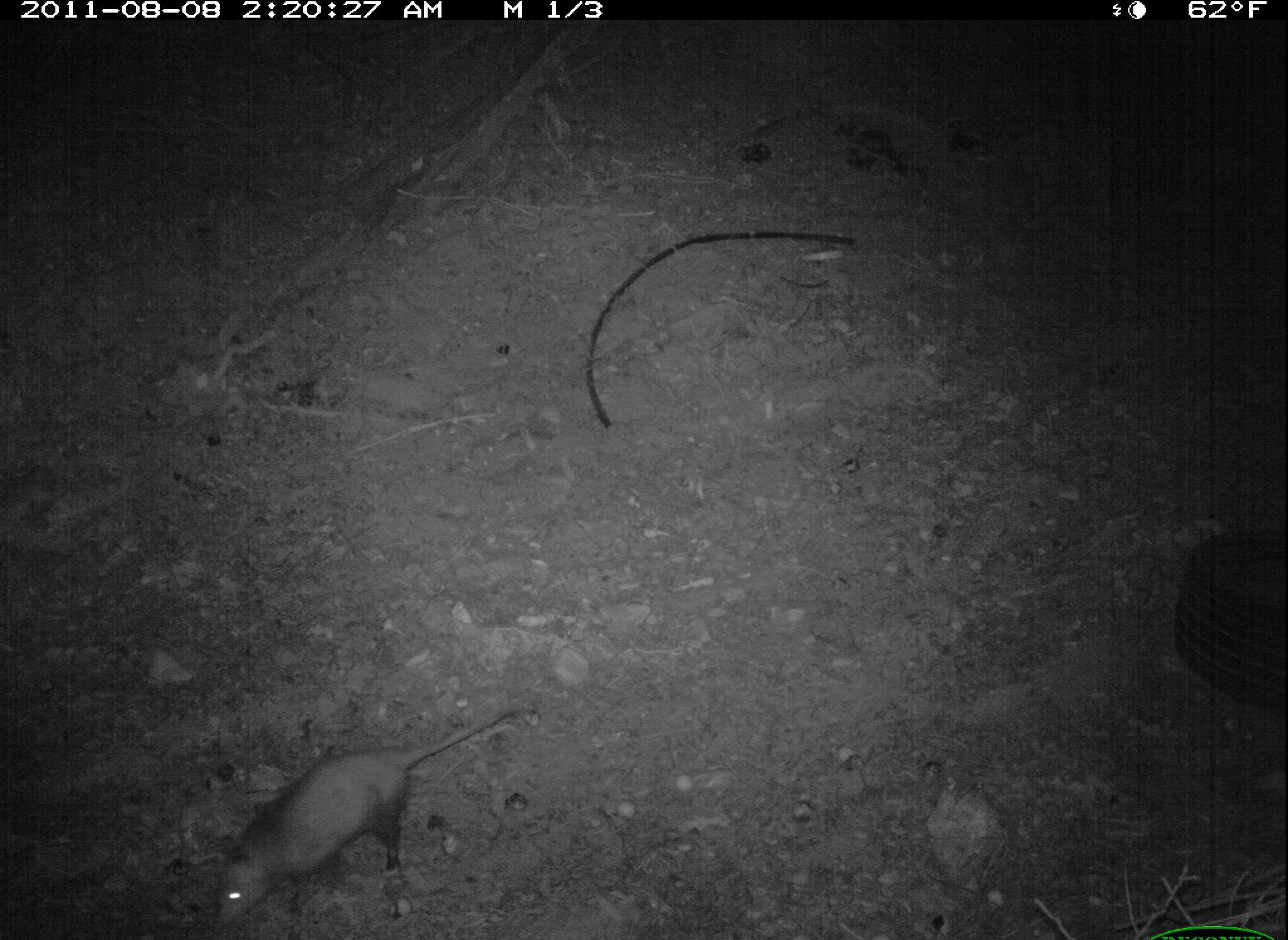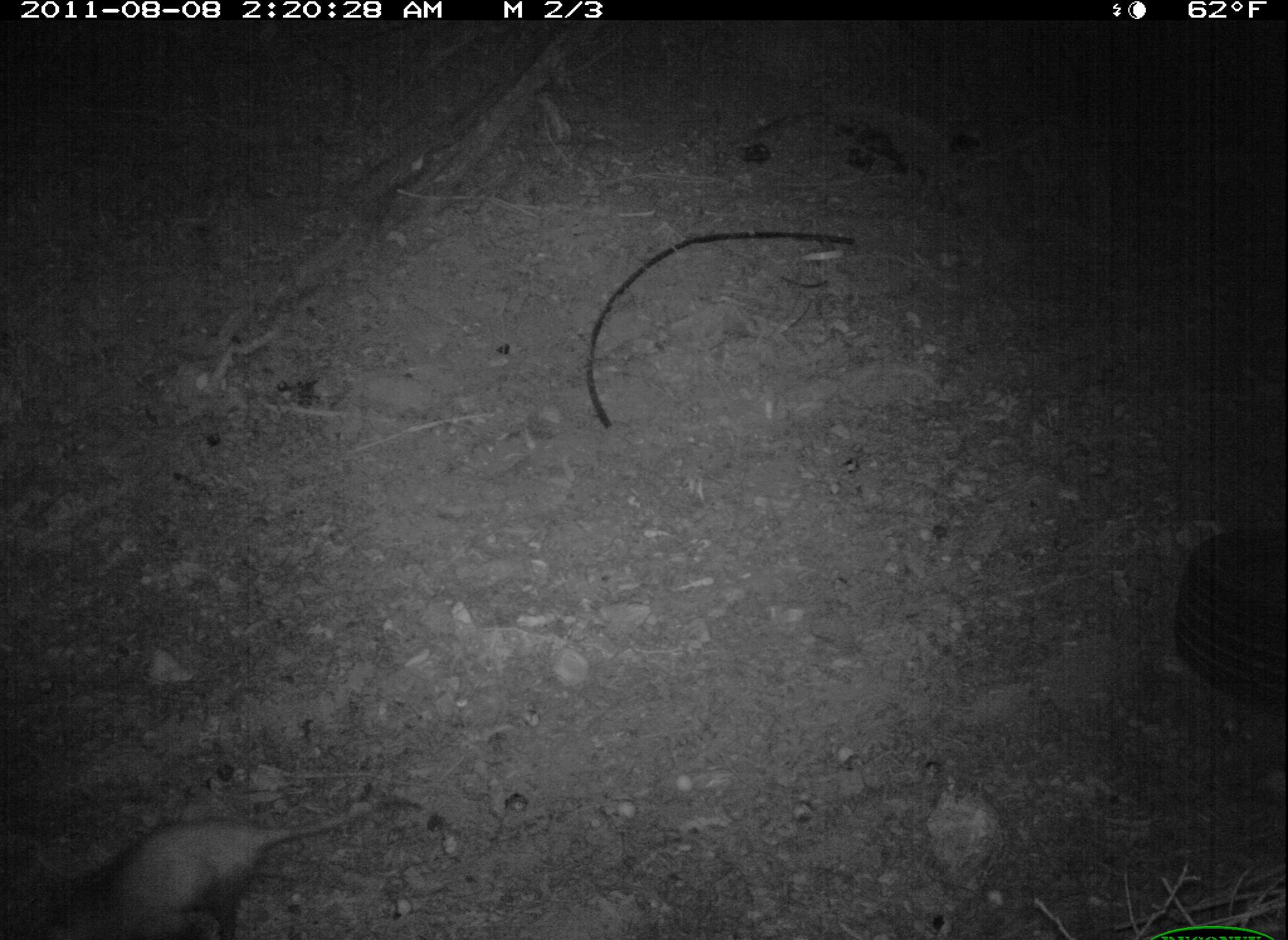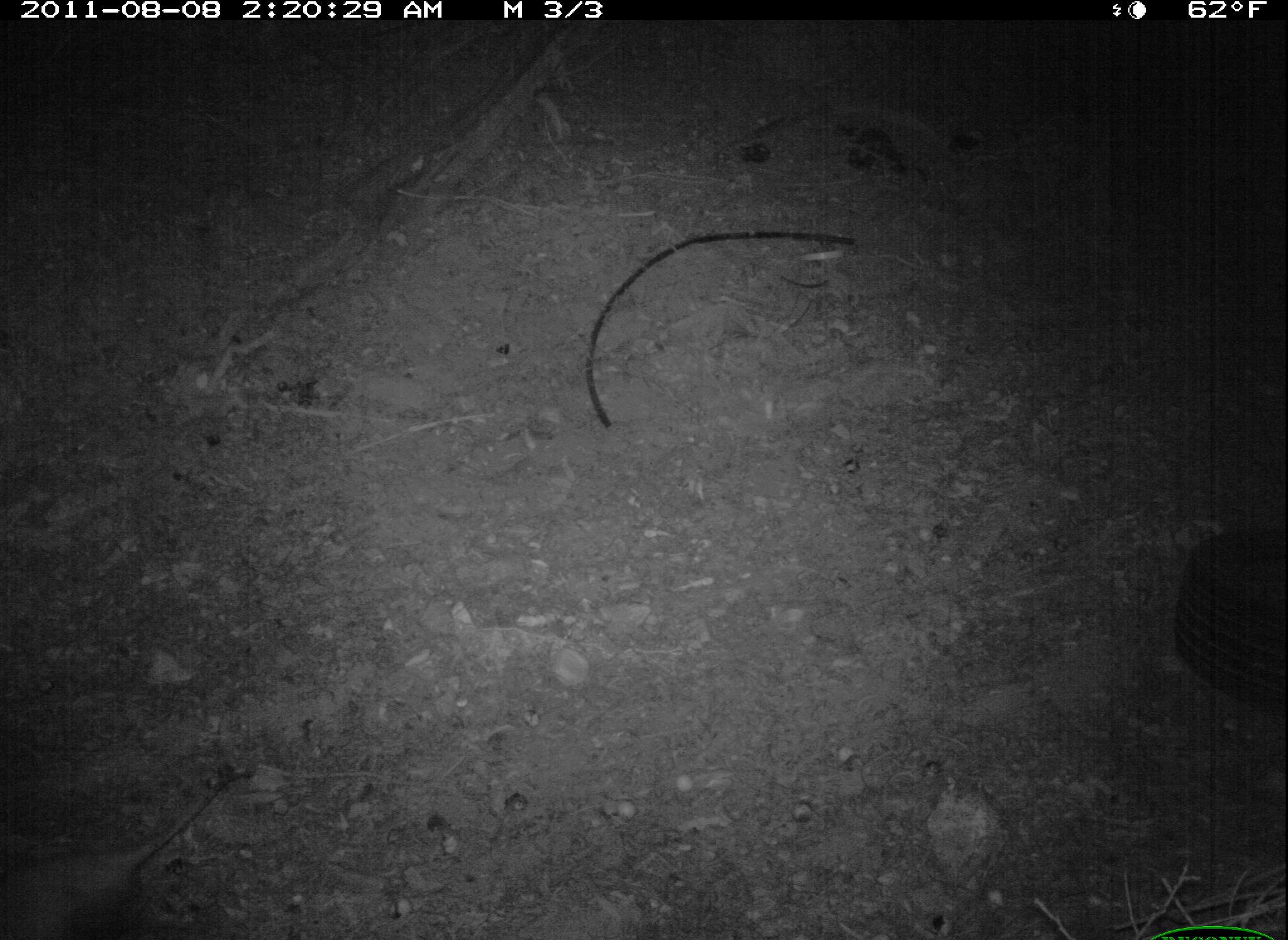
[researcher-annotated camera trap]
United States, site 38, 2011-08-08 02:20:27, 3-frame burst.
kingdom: Animalia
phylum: Chordata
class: Mammalia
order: Didelphimorphia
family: Didelphidae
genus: Didelphis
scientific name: Didelphis virginiana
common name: virginia opossum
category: opossum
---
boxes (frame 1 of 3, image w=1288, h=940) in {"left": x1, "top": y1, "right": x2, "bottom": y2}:
opossum: {"left": 208, "top": 693, "right": 541, "bottom": 931}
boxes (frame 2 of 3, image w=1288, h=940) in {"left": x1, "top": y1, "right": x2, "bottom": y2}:
opossum: {"left": 21, "top": 776, "right": 382, "bottom": 940}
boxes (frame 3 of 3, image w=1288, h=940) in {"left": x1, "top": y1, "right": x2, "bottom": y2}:
opossum: {"left": 2, "top": 757, "right": 275, "bottom": 940}